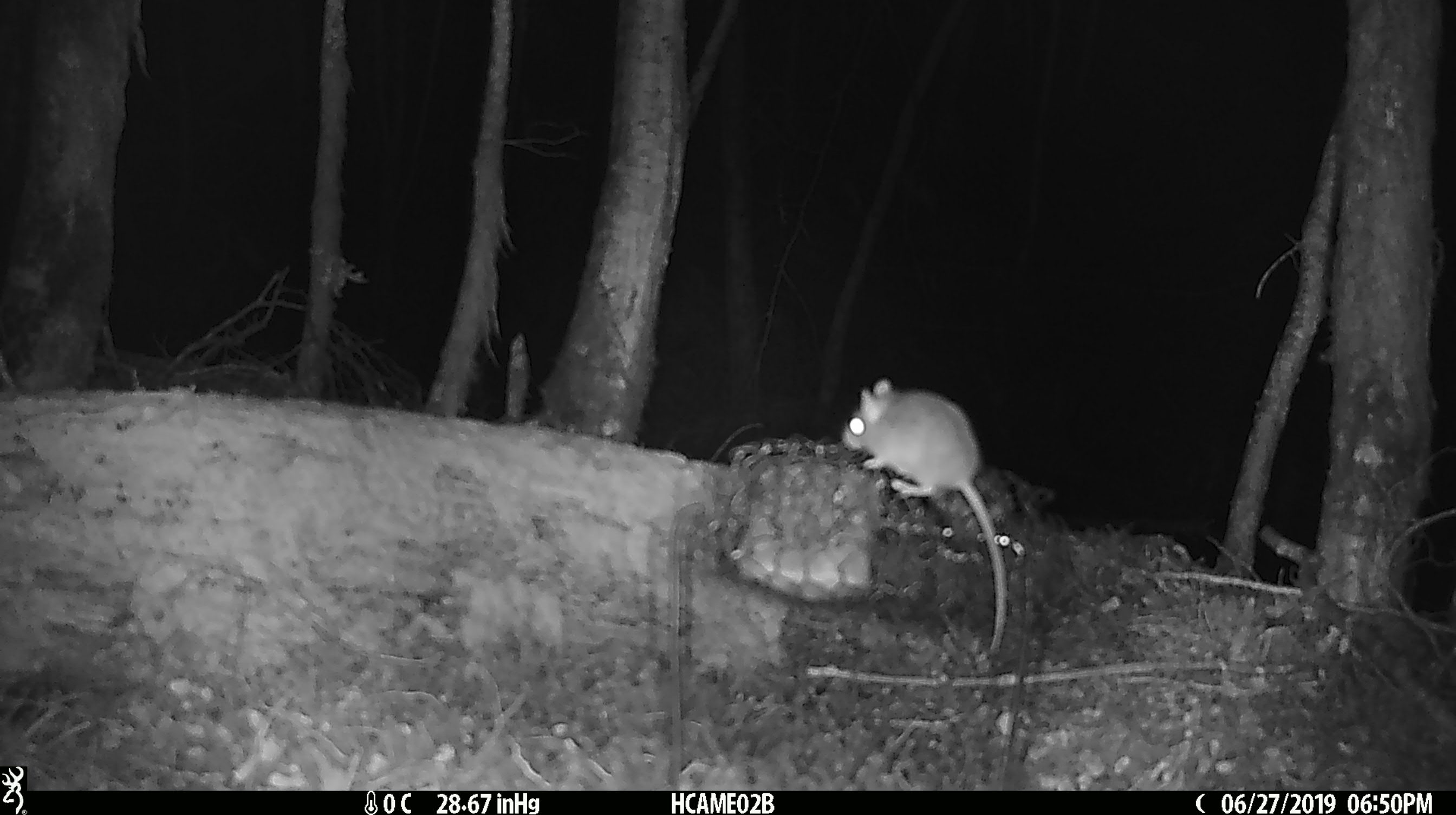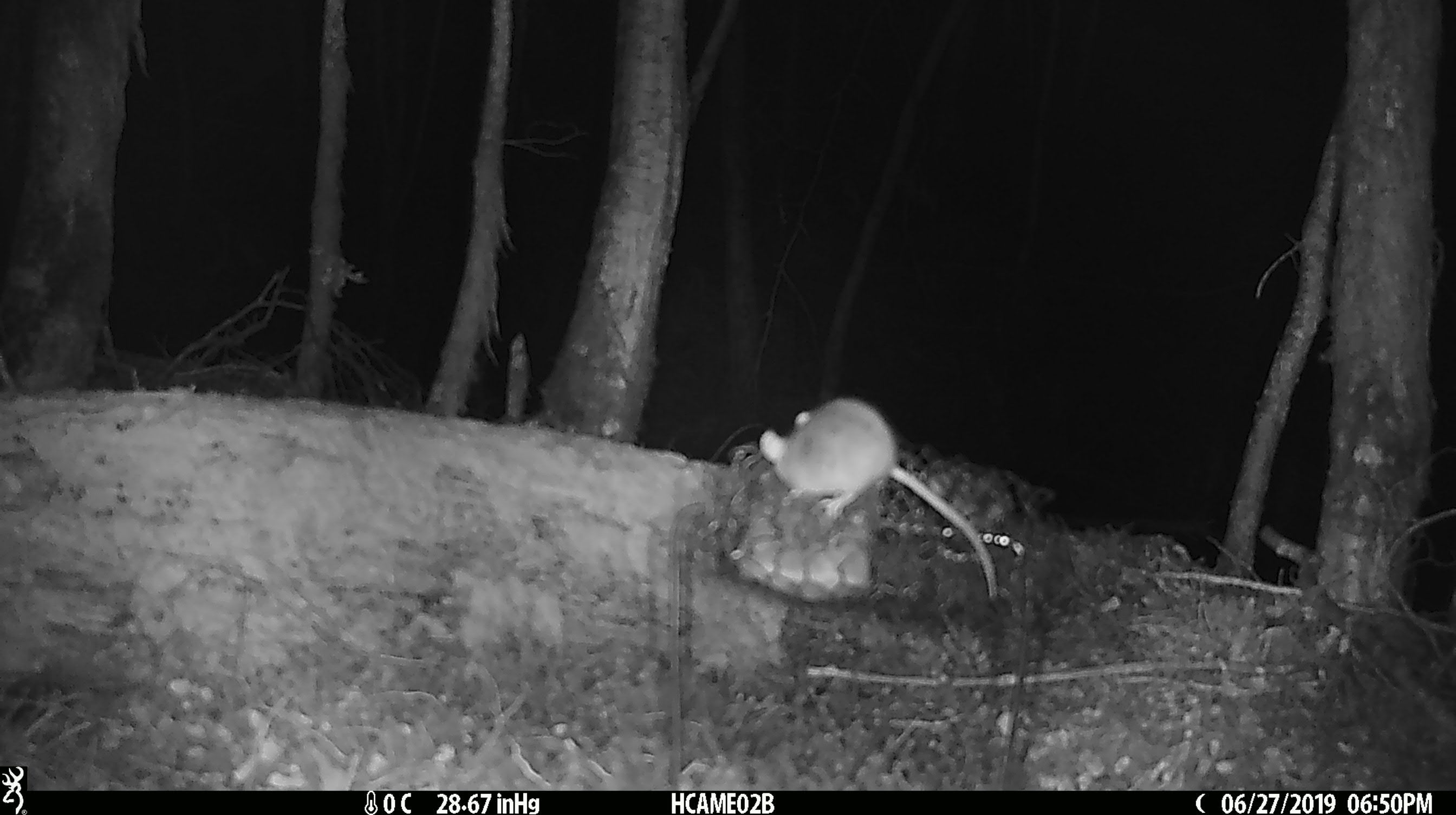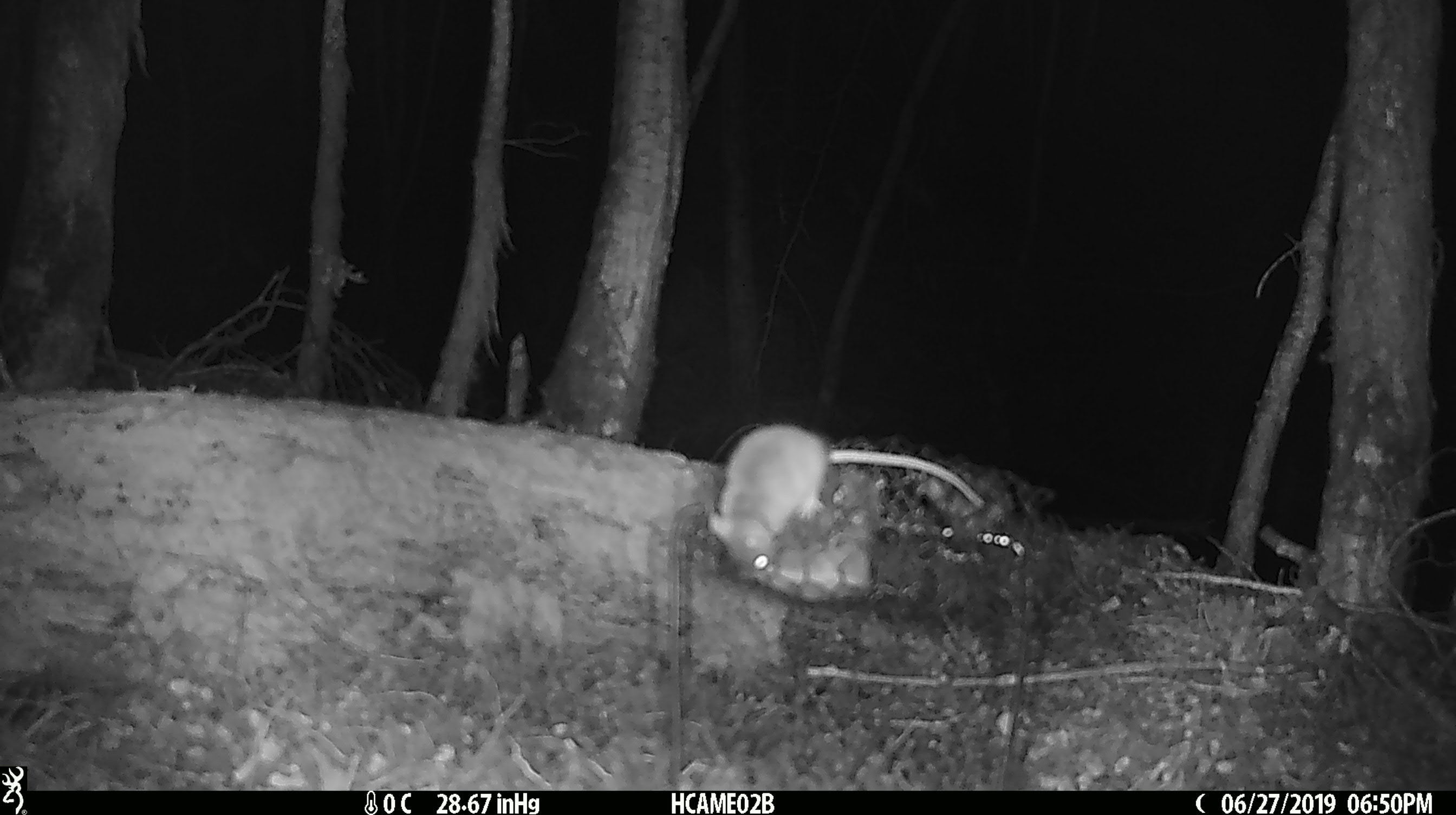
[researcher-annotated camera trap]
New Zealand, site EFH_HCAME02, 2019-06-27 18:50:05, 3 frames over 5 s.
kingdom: Animalia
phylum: Chordata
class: Mammalia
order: Rodentia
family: Muridae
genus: Mus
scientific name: Mus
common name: mouse